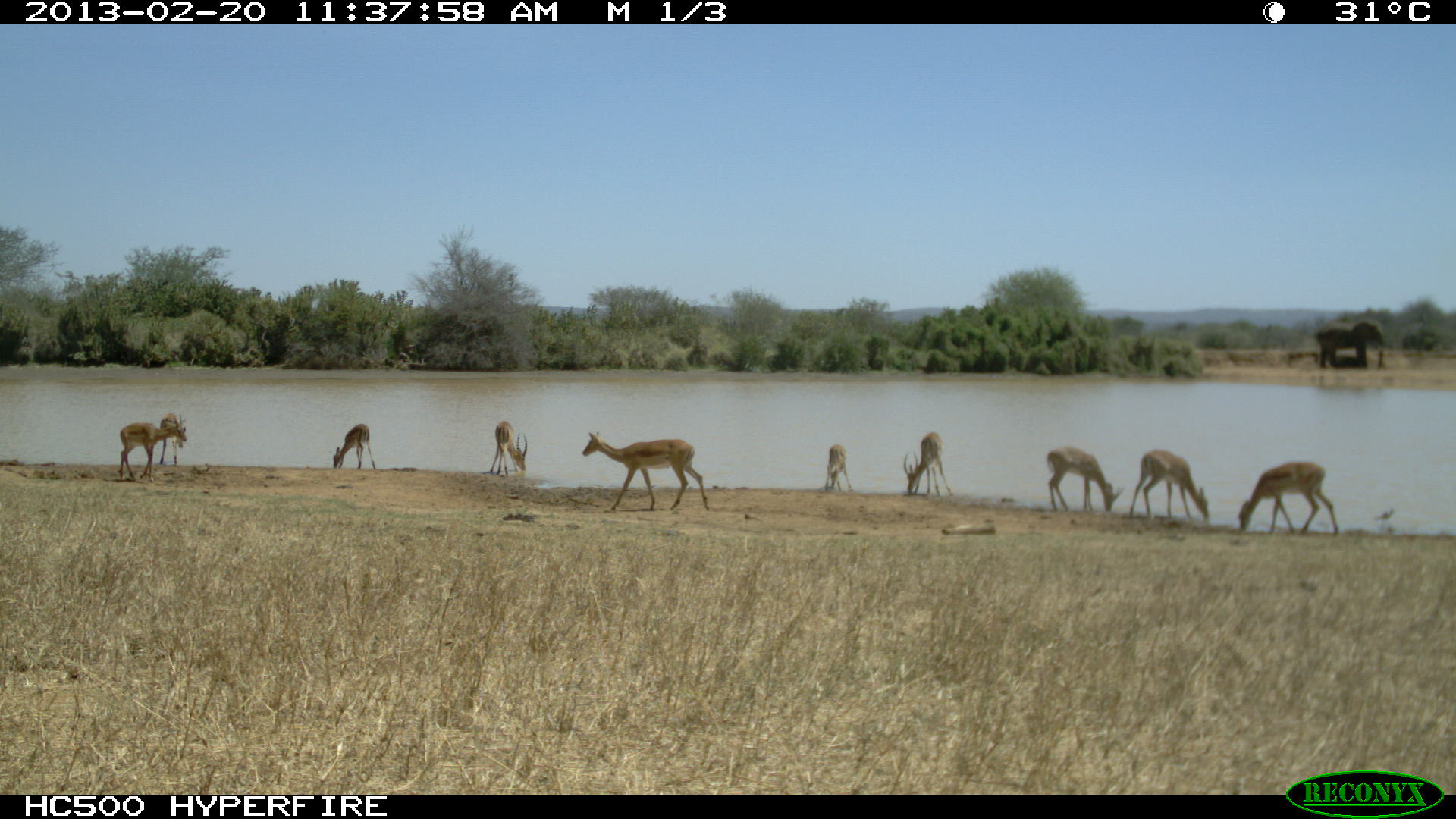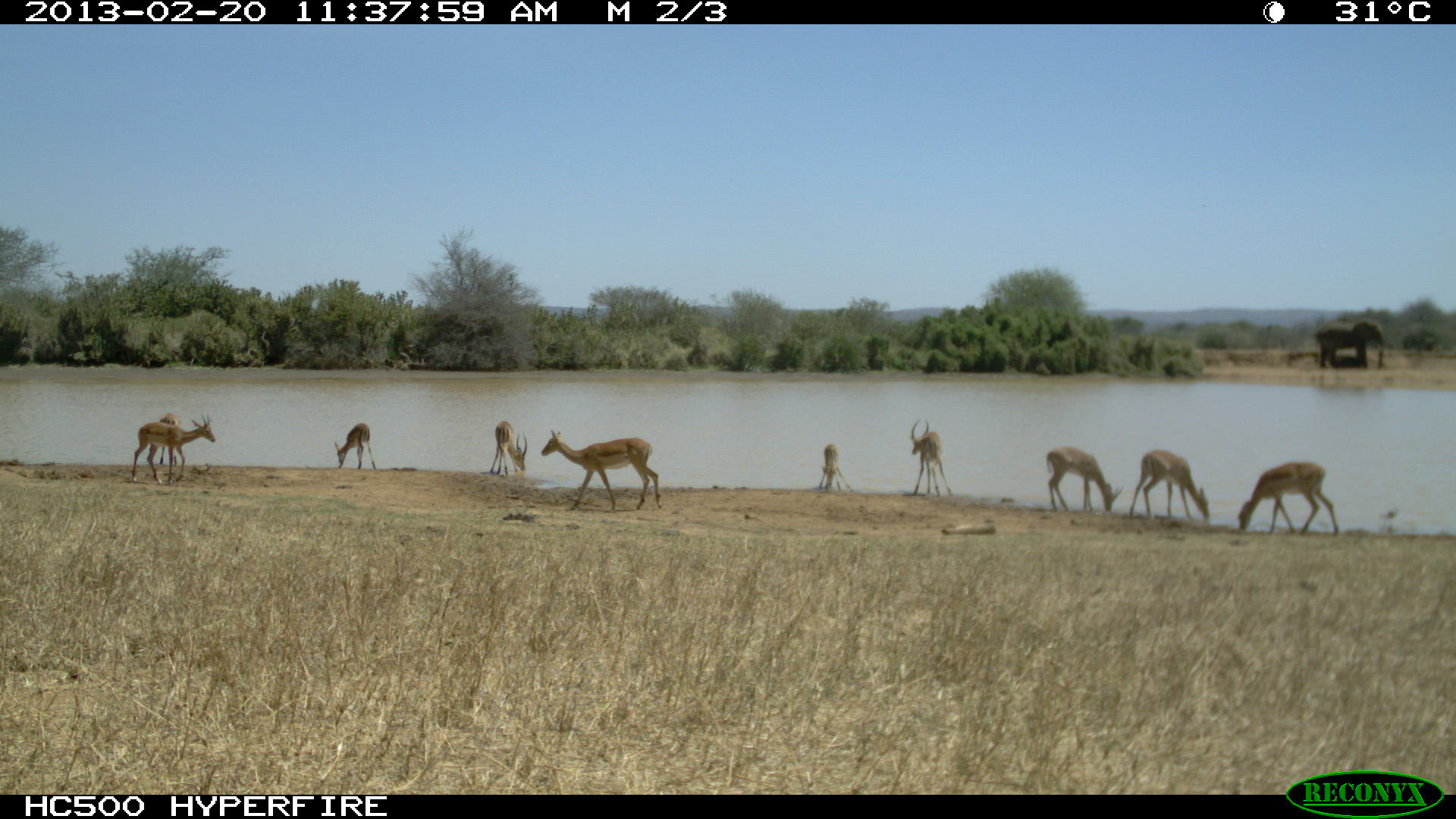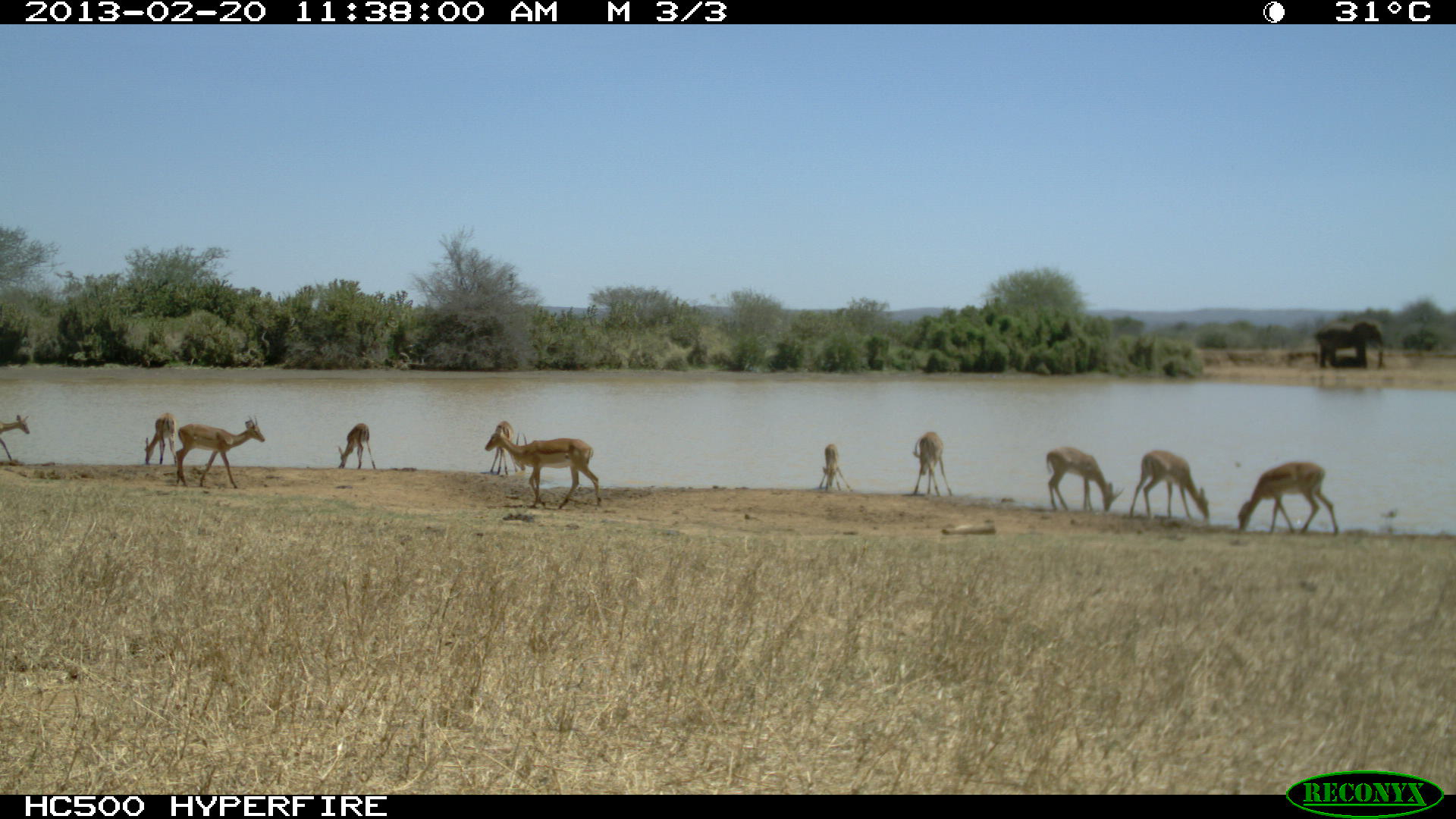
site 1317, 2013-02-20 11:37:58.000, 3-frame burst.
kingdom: Animalia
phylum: Chordata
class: Mammalia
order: Artiodactyla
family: Bovidae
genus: Aepyceros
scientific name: Aepyceros melampus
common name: impala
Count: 10.